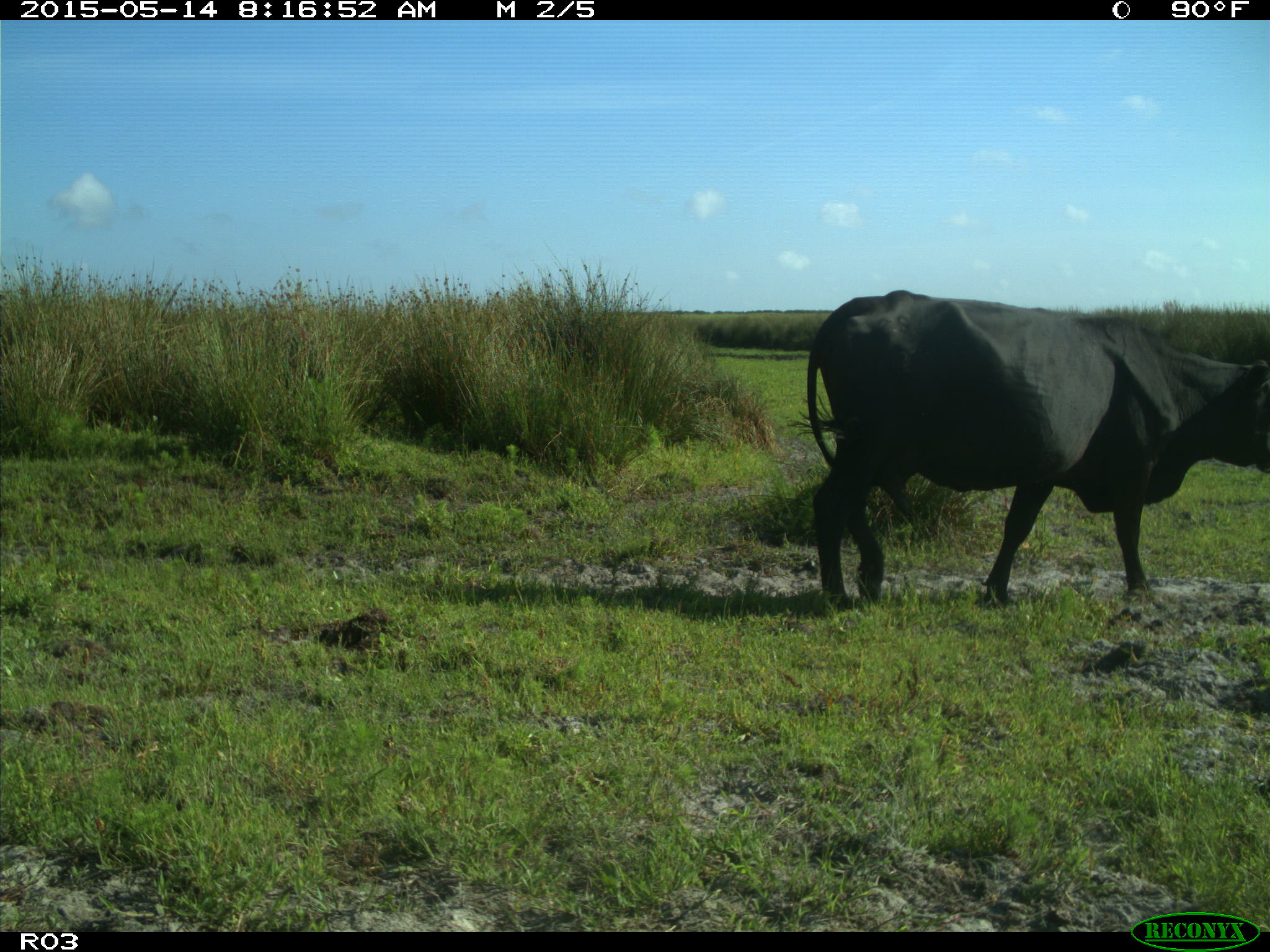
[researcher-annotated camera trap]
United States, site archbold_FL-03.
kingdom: Animalia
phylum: Chordata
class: Mammalia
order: Artiodactyla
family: Bovidae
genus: Bos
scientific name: Bos taurus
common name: domestic cow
Bos taurus (domestic cow).